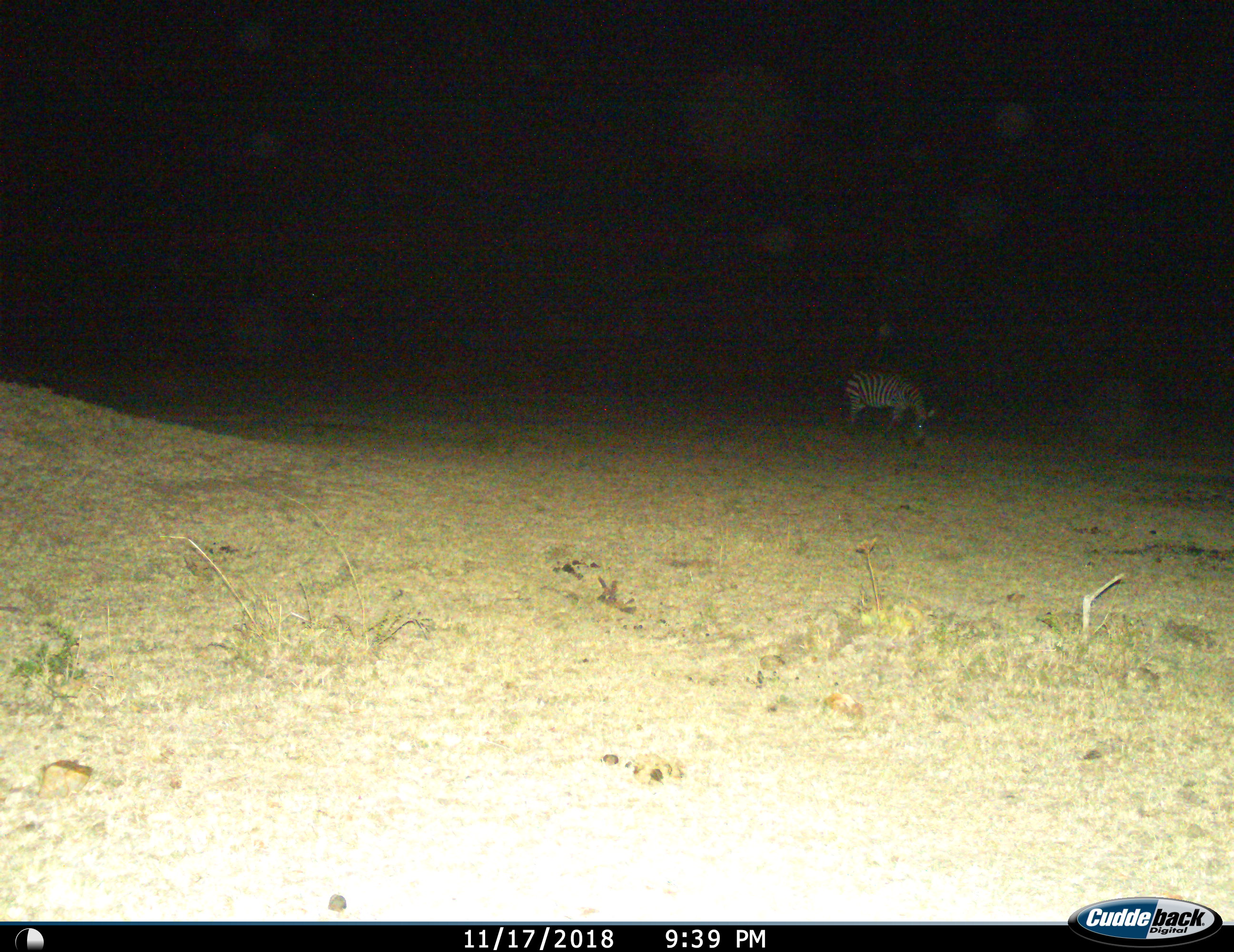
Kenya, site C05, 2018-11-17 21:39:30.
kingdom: Animalia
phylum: Chordata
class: Mammalia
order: Perissodactyla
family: Equidae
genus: Equus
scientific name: Equus quagga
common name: plains zebra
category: zebra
Zebra (plains zebra) (Equus quagga), count 1. Behavior (volunteer vote fractions): standing 30%, resting 0%, moving 0%, interacting 0%. Young present (vote fraction): 0%. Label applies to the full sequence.